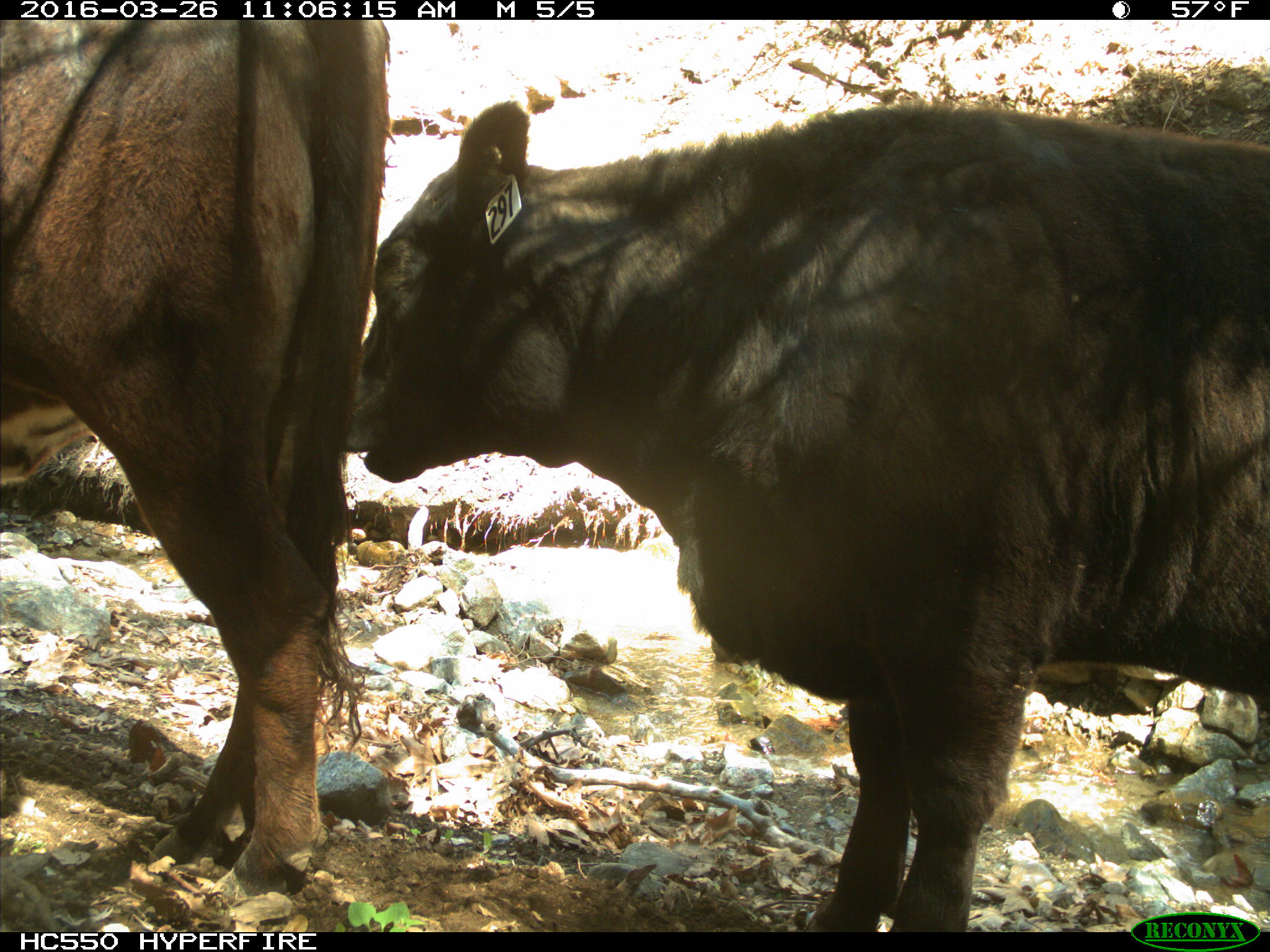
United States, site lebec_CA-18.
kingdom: Animalia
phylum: Chordata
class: Mammalia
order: Artiodactyla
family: Bovidae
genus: Bos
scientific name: Bos taurus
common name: domestic cow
Bos taurus (domestic cow).